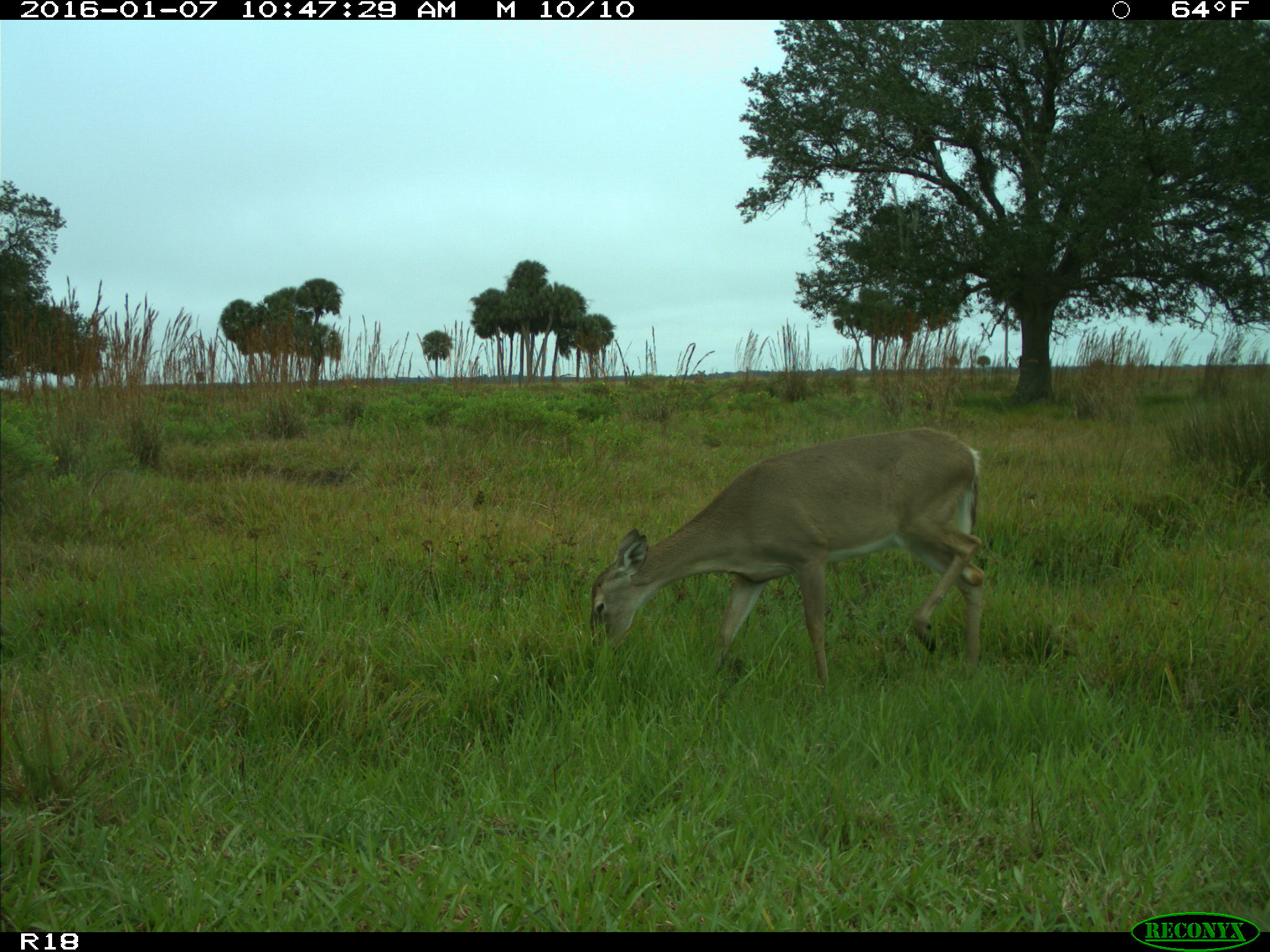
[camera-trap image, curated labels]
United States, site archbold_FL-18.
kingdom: Animalia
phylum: Chordata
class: Mammalia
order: Artiodactyla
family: Cervidae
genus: Odocoileus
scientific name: Odocoileus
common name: deer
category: unidentified deer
Unidentified deer (deer) (Odocoileus).